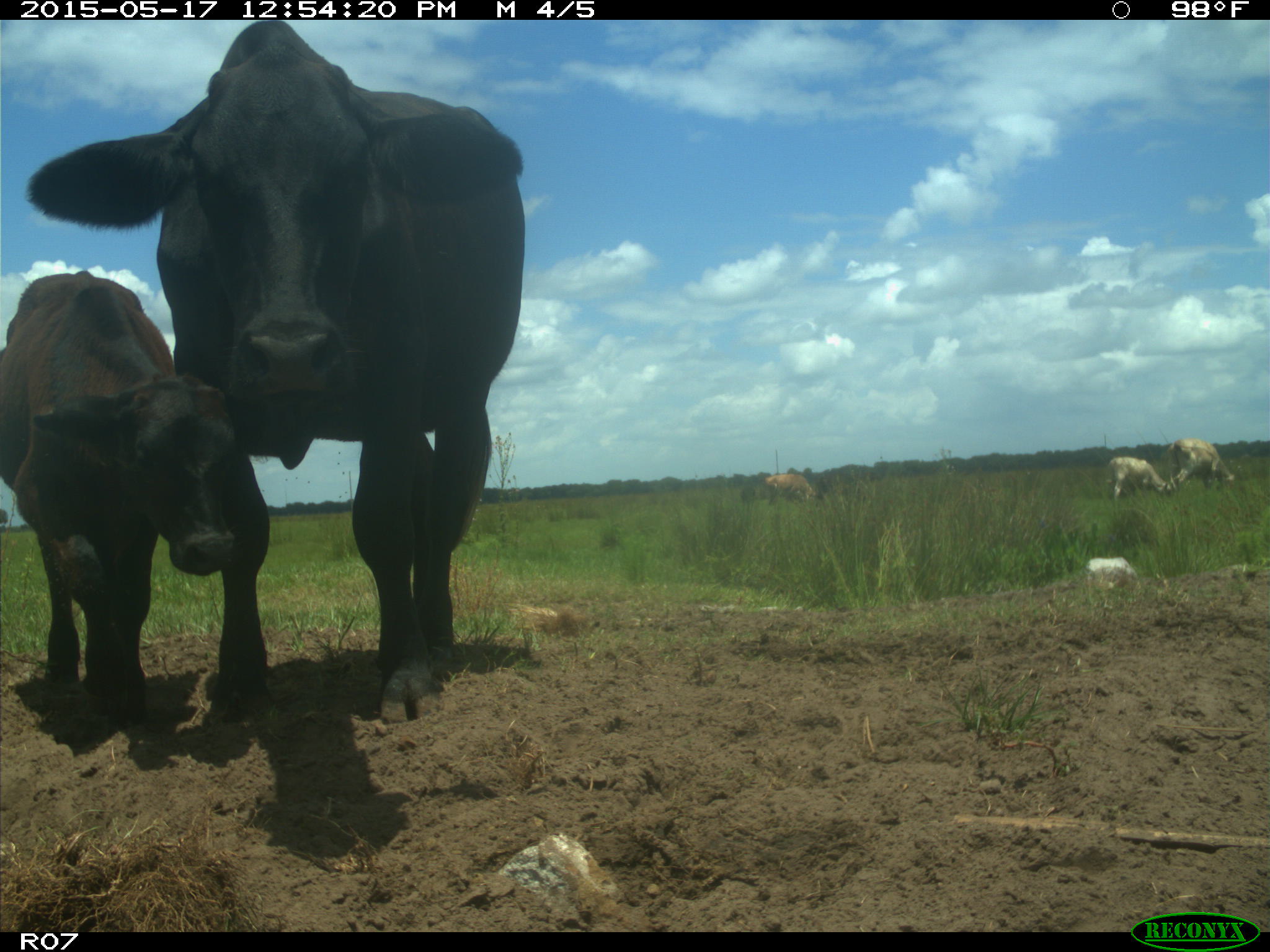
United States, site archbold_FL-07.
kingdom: Animalia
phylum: Chordata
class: Mammalia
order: Artiodactyla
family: Bovidae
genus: Bos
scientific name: Bos taurus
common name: domestic cow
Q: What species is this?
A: Bos taurus (domestic cow).